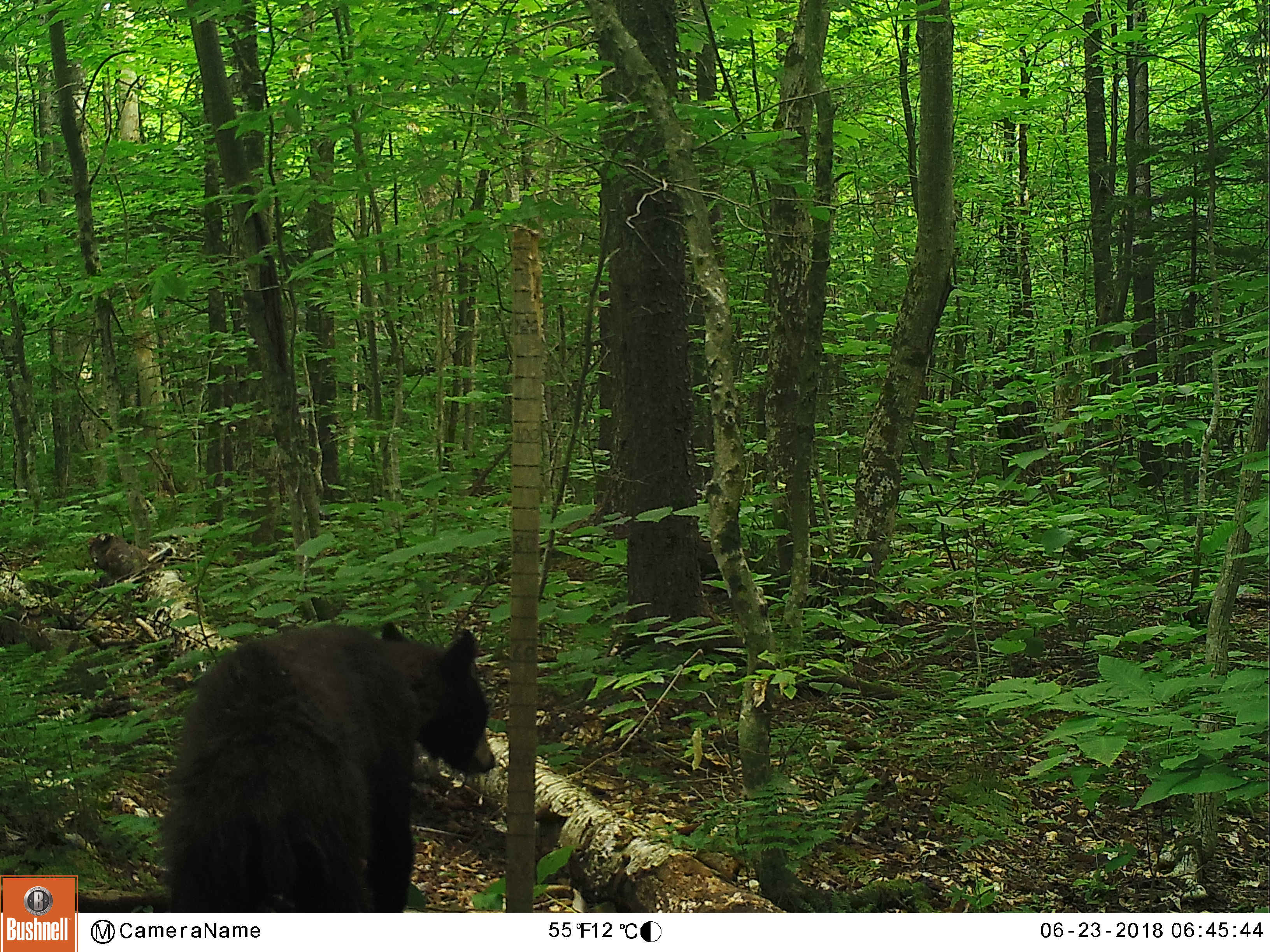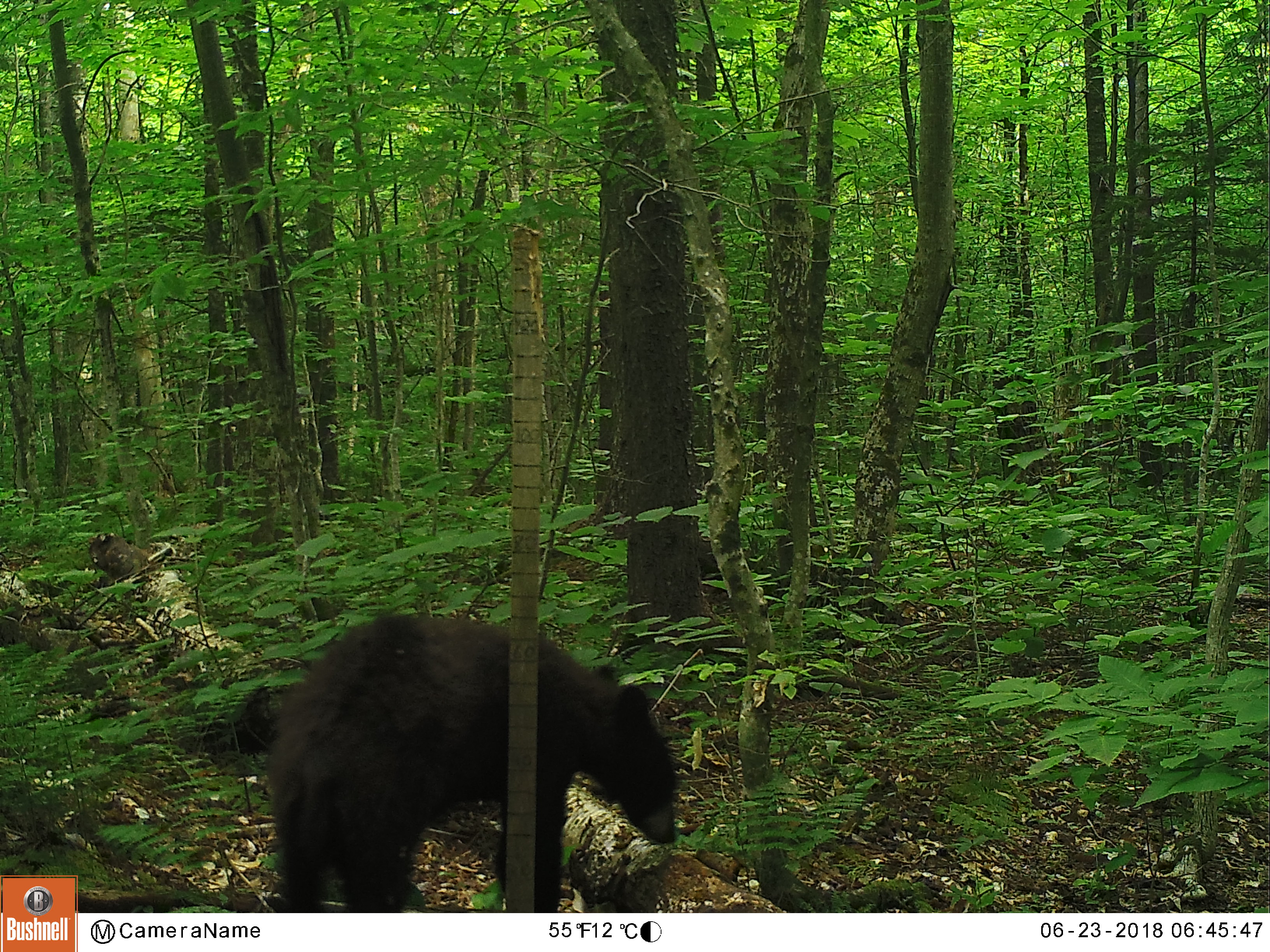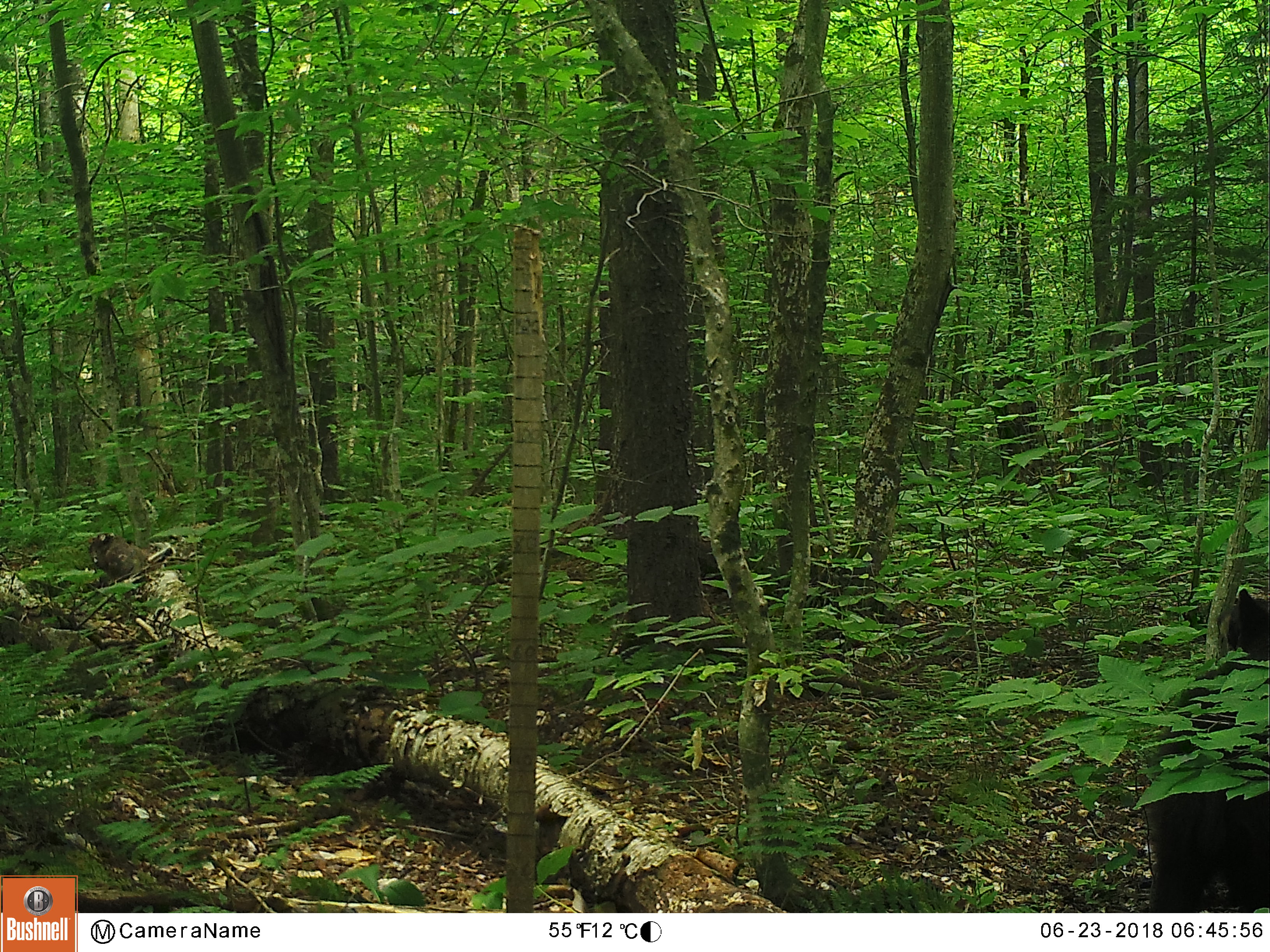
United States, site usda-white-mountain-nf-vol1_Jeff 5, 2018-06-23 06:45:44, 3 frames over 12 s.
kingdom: Animalia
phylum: Chordata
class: Mammalia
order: Carnivora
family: Ursidae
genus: Ursus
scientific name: Ursus americanus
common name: black bear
Black bear (Ursus americanus).